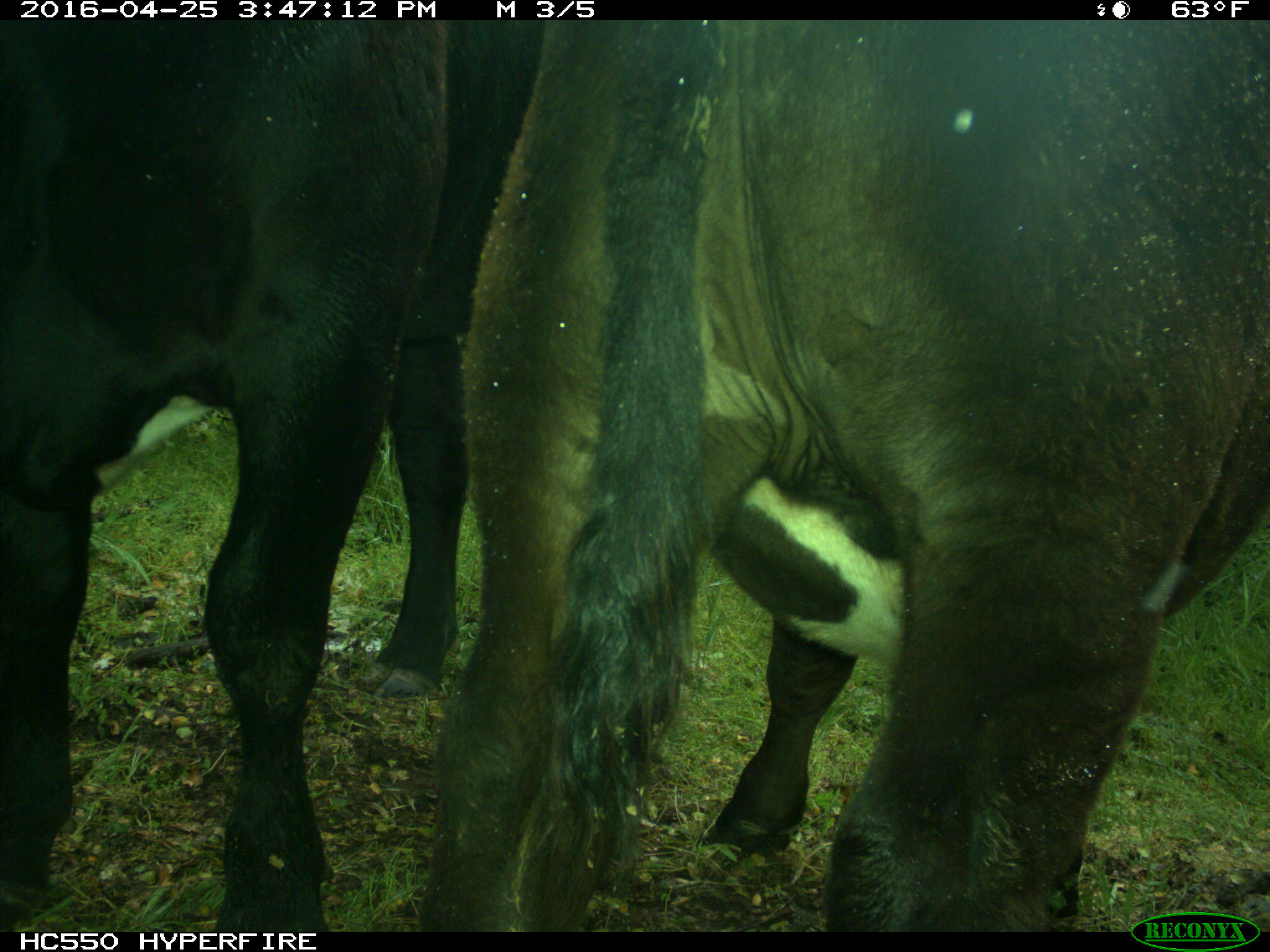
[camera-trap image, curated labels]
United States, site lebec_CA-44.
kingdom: Animalia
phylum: Chordata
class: Mammalia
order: Artiodactyla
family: Bovidae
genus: Bos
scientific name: Bos taurus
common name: domestic cow